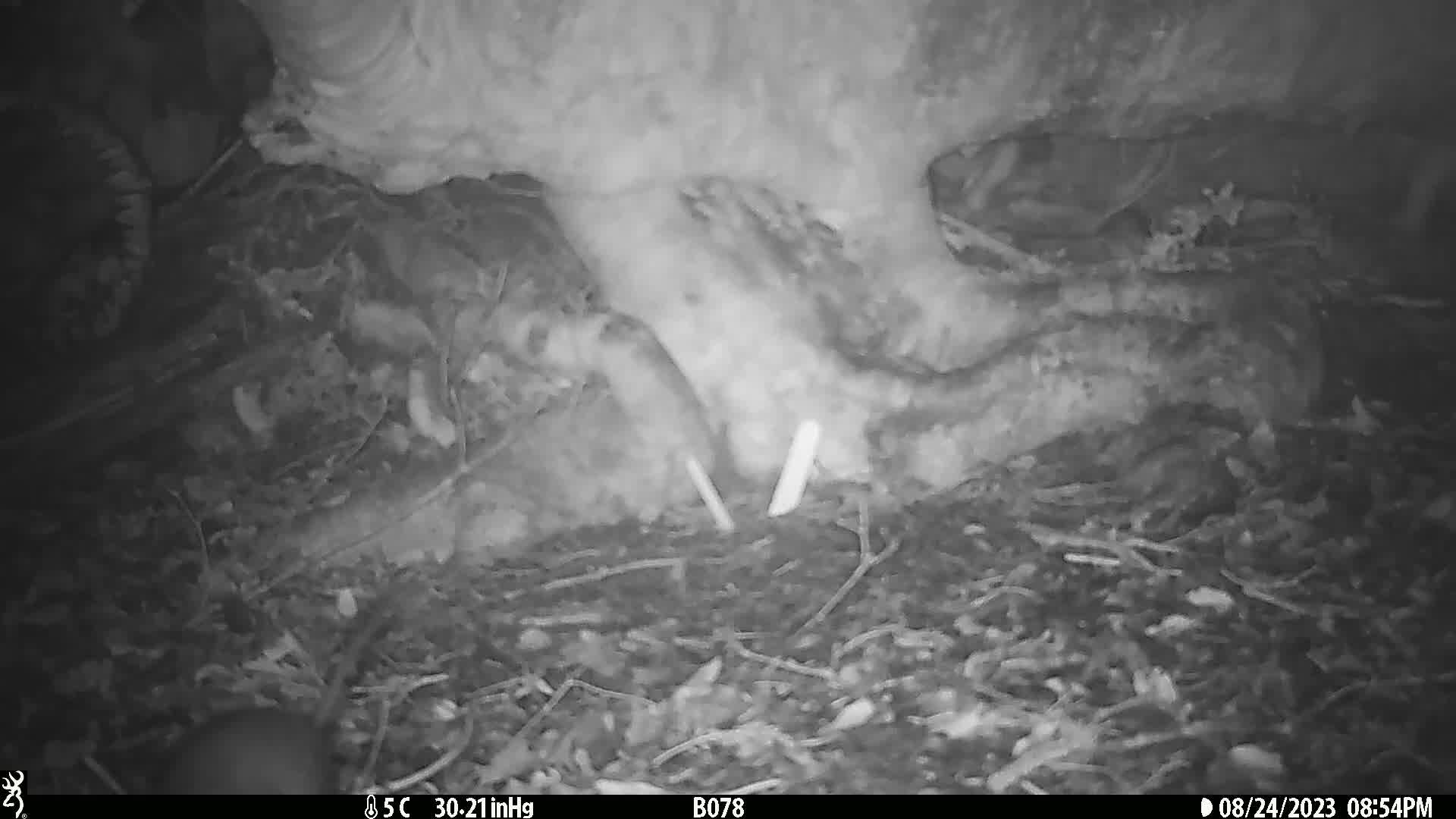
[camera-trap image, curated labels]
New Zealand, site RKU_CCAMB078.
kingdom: Animalia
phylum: Chordata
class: Mammalia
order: Rodentia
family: Muridae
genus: Rattus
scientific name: Rattus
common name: rat